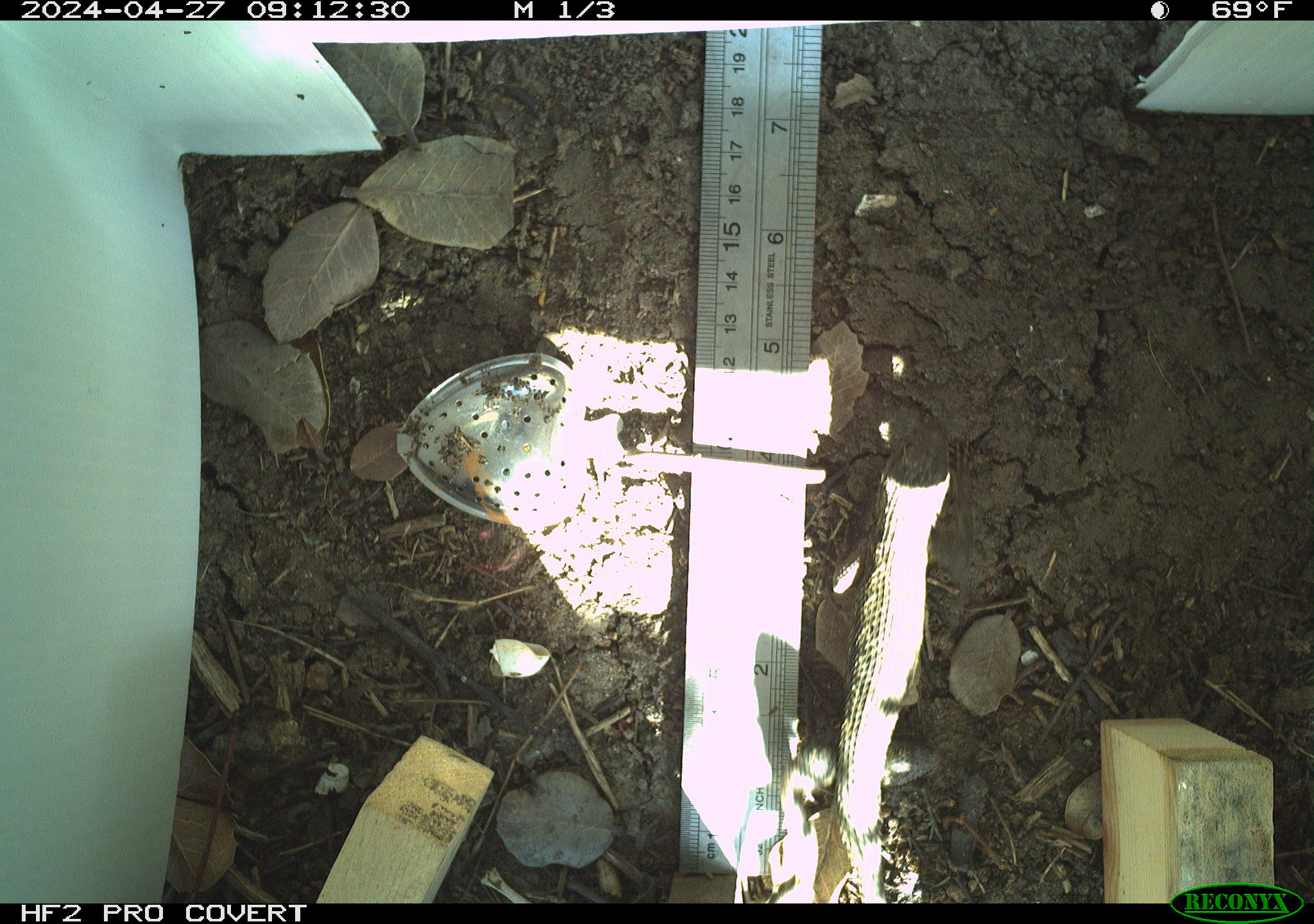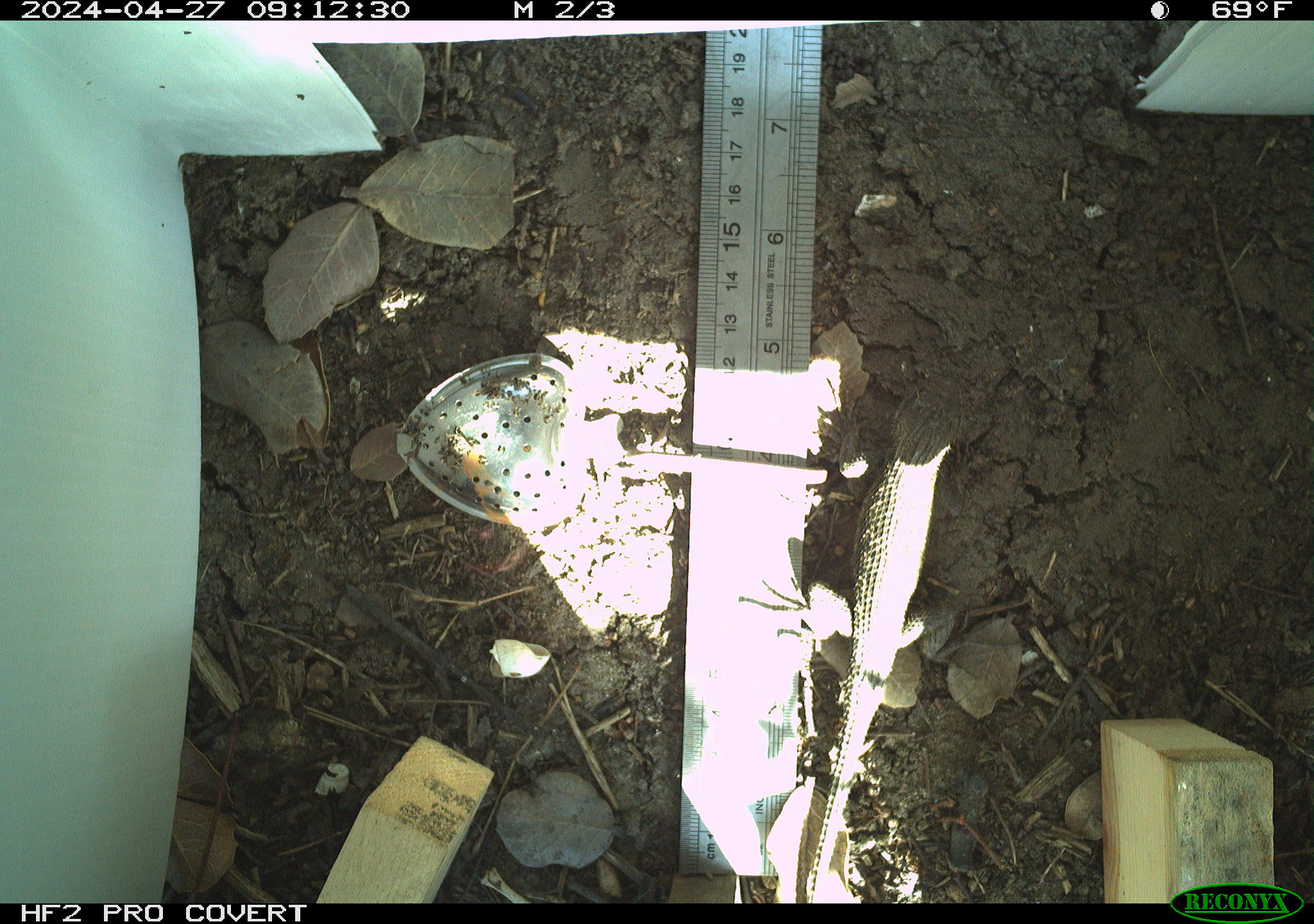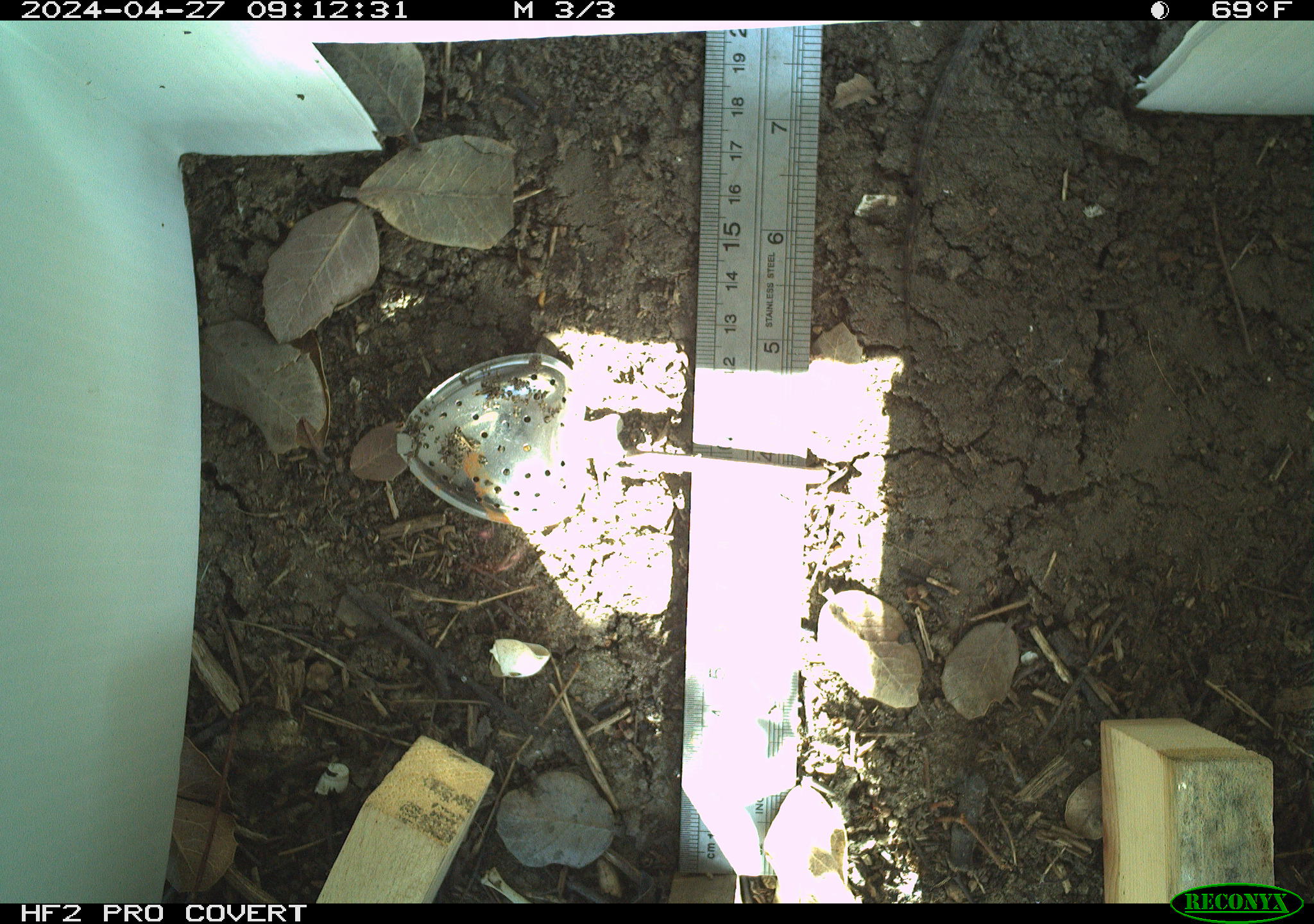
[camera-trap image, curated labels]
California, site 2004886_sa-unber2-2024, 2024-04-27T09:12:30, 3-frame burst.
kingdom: Animalia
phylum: Chordata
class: Reptilia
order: Squamata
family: Phrynosomatidae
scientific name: Phrynosomatidae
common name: phrynosomatid lizards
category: phrynosomatidae family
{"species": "phrynosomatidae family (phrynosomatid lizards) (Phrynosomatidae)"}